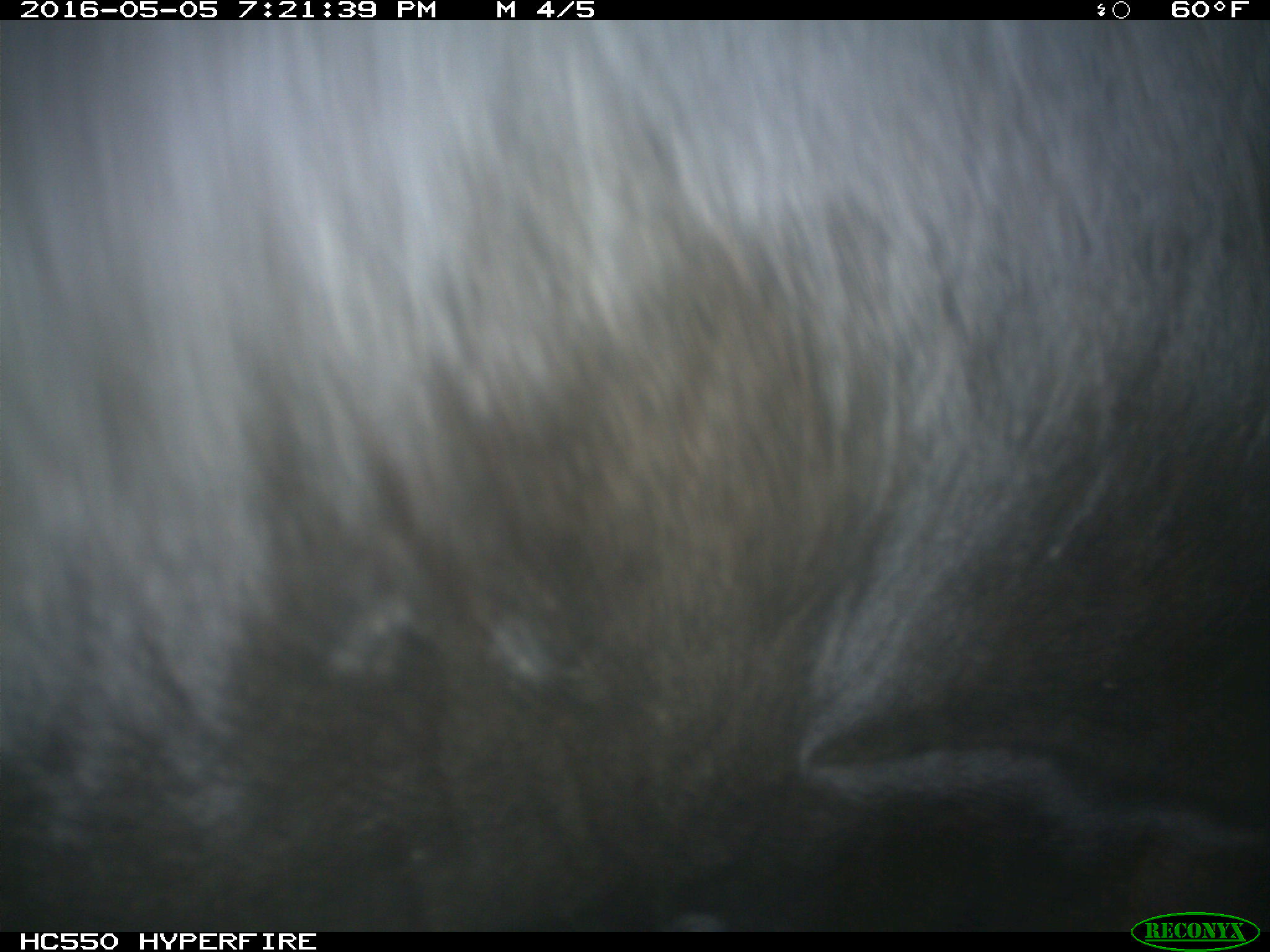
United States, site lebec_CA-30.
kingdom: Animalia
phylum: Chordata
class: Mammalia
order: Artiodactyla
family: Bovidae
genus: Bos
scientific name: Bos taurus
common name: domestic cow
Bos taurus (domestic cow).